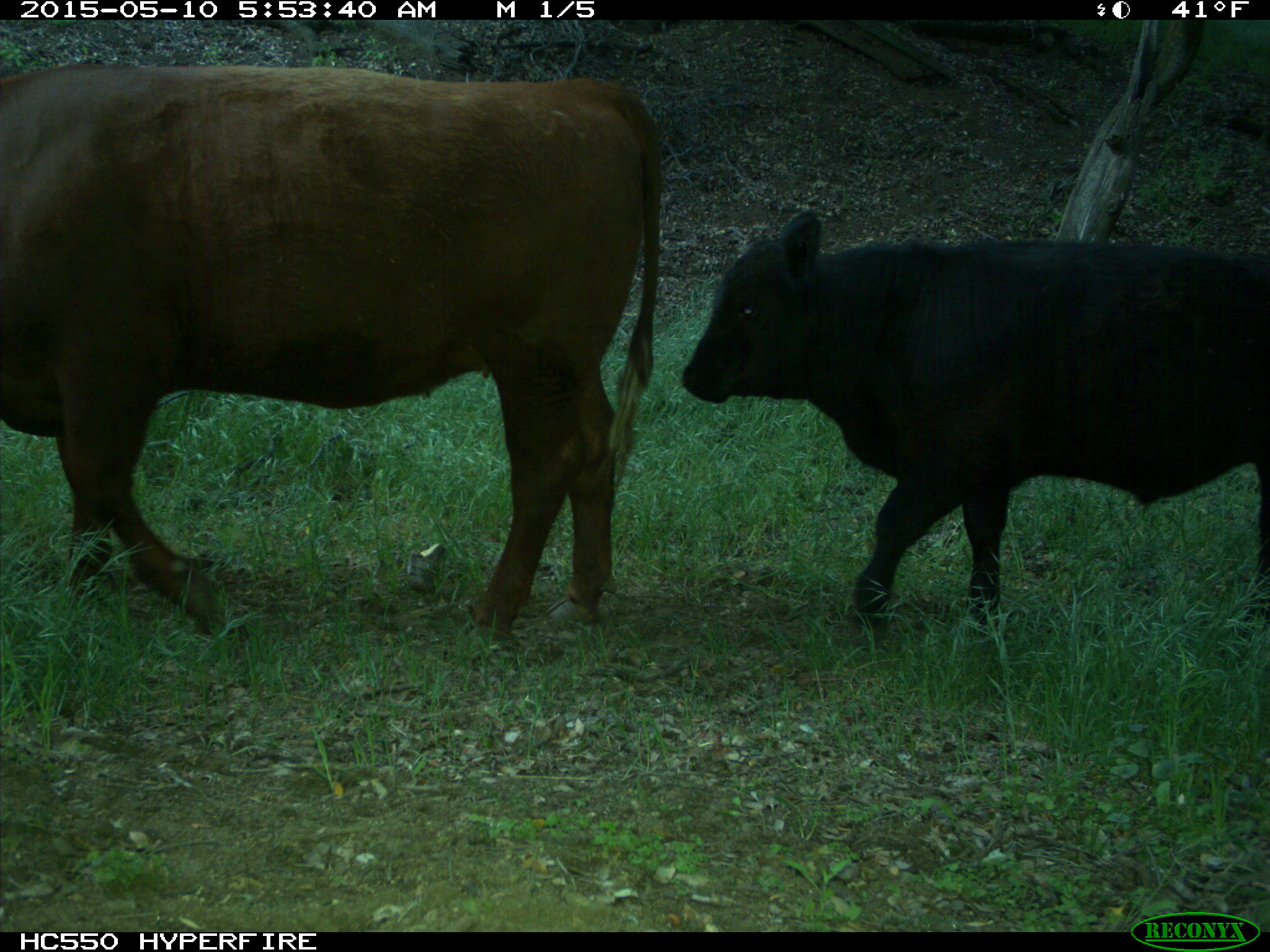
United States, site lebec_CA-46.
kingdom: Animalia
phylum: Chordata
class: Mammalia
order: Artiodactyla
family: Bovidae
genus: Bos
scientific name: Bos taurus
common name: domestic cow